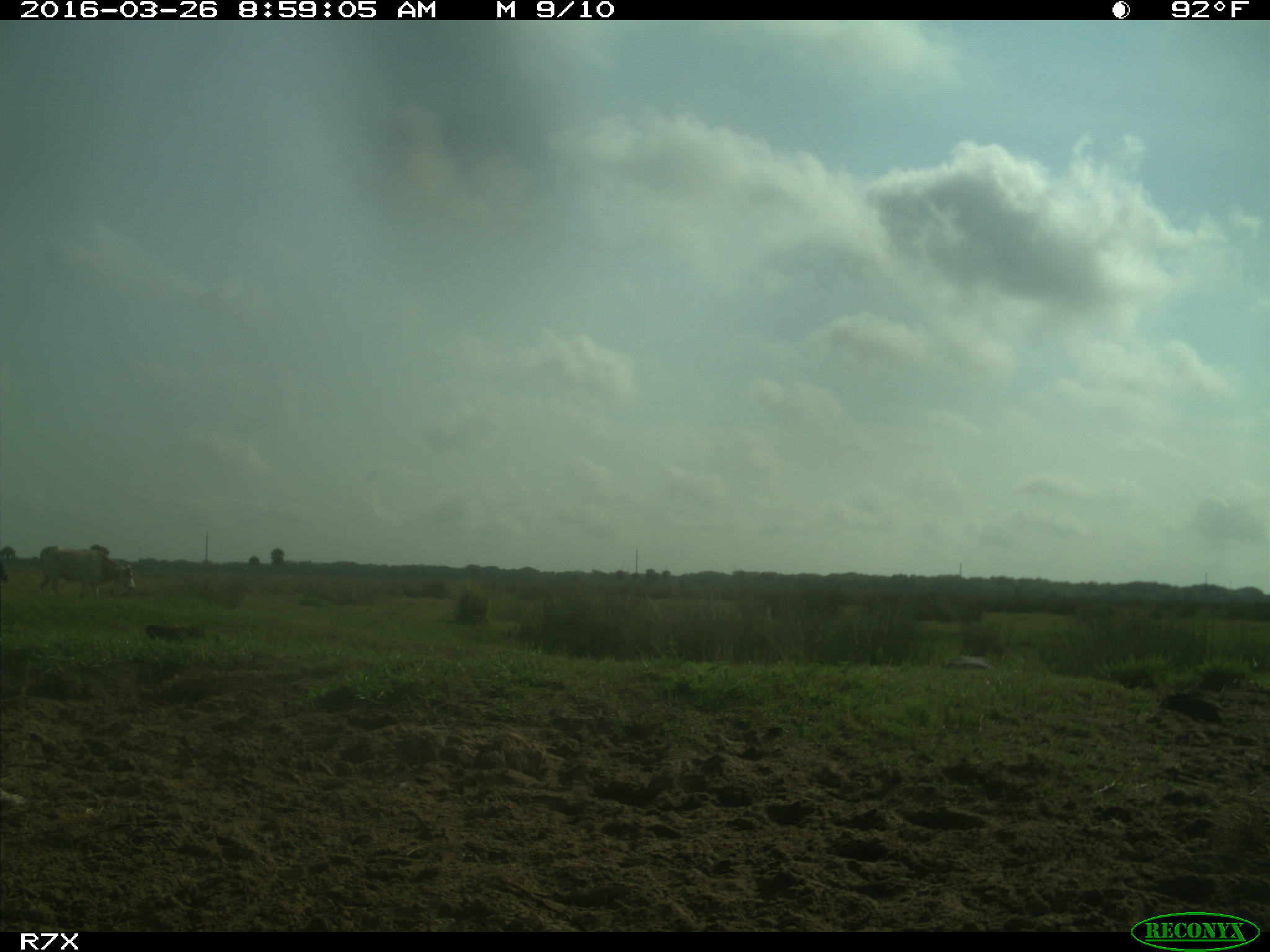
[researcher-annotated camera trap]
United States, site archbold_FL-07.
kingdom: Animalia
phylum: Chordata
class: Mammalia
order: Artiodactyla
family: Bovidae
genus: Bos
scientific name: Bos taurus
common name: domestic cow